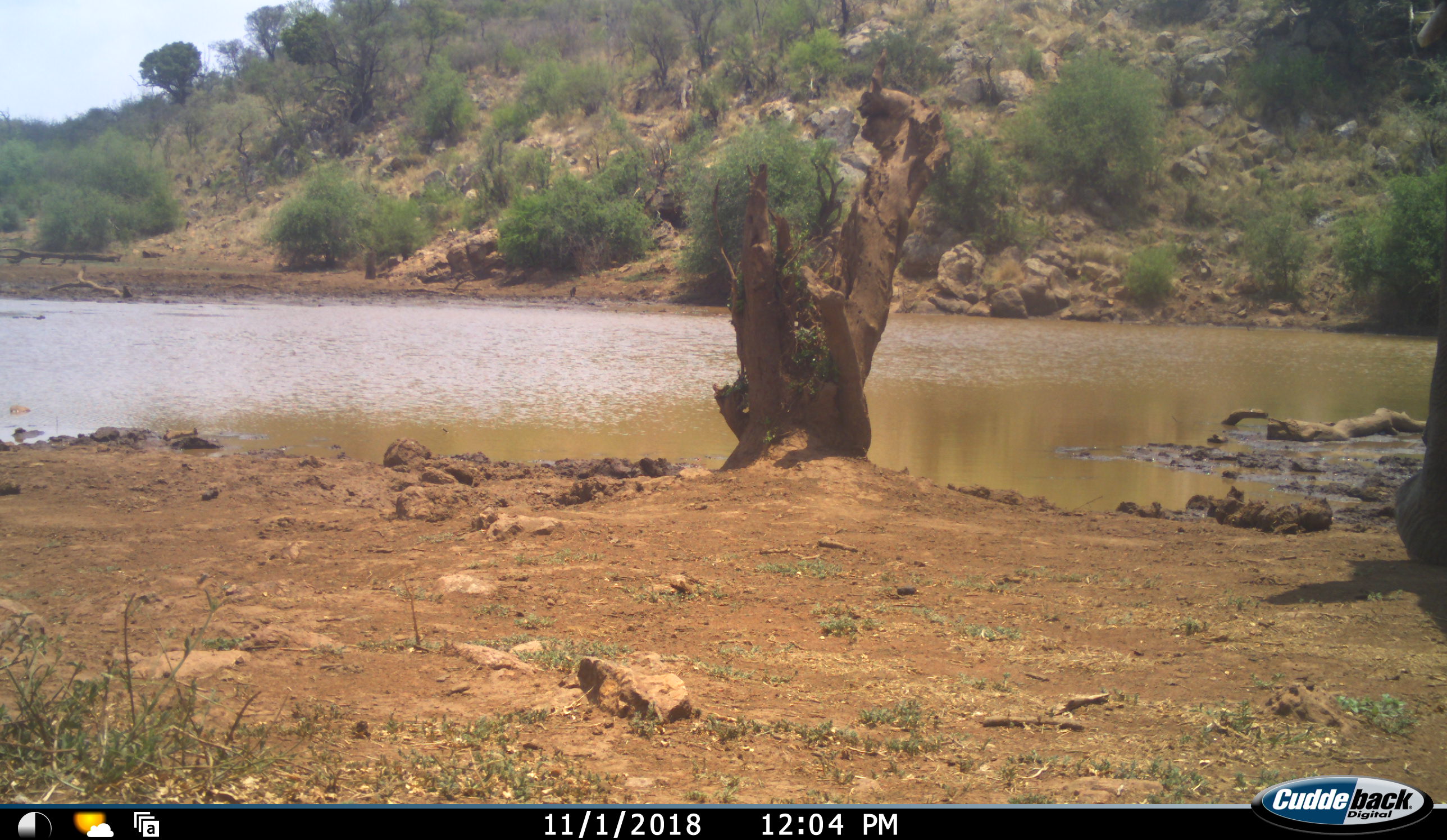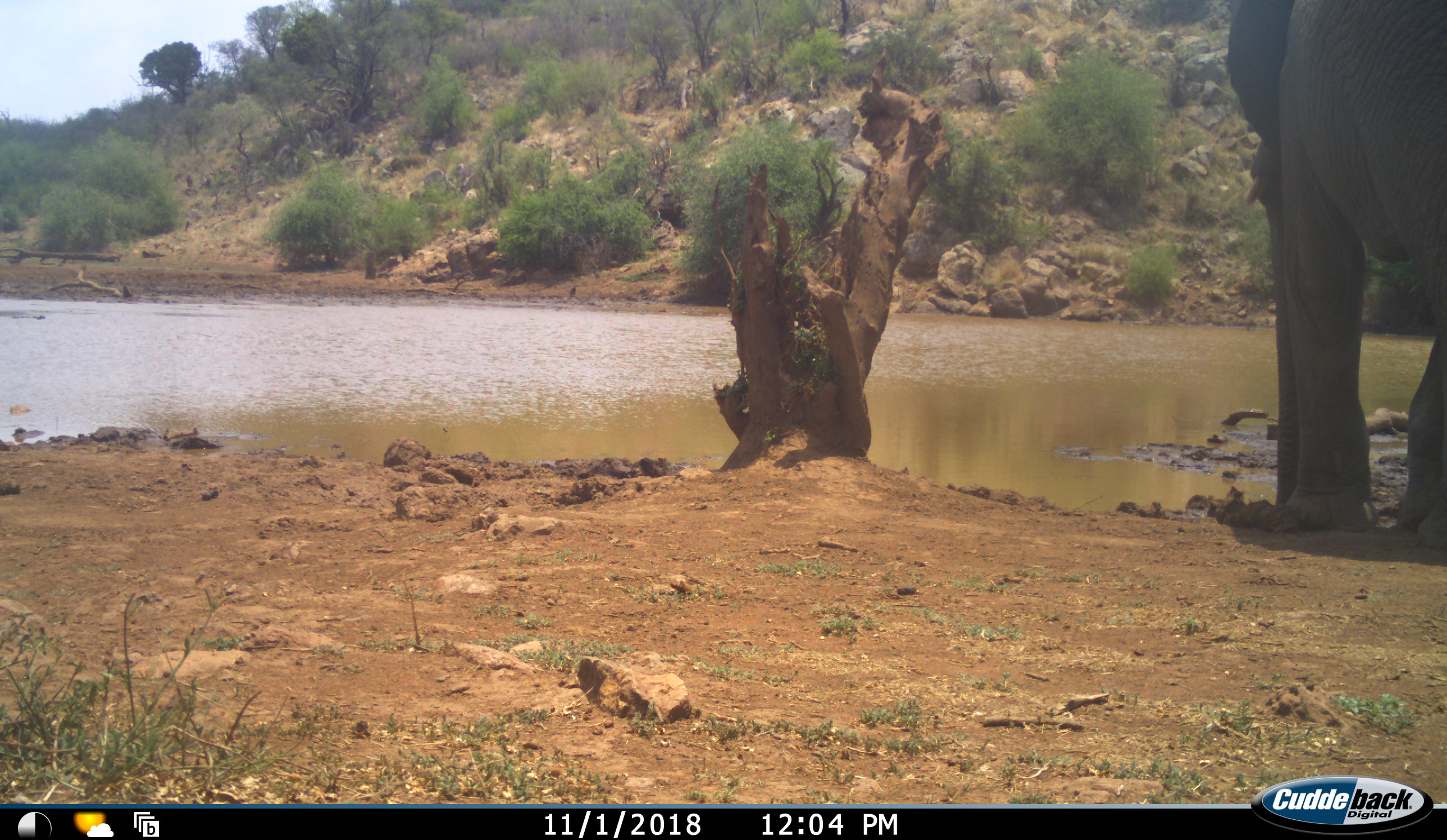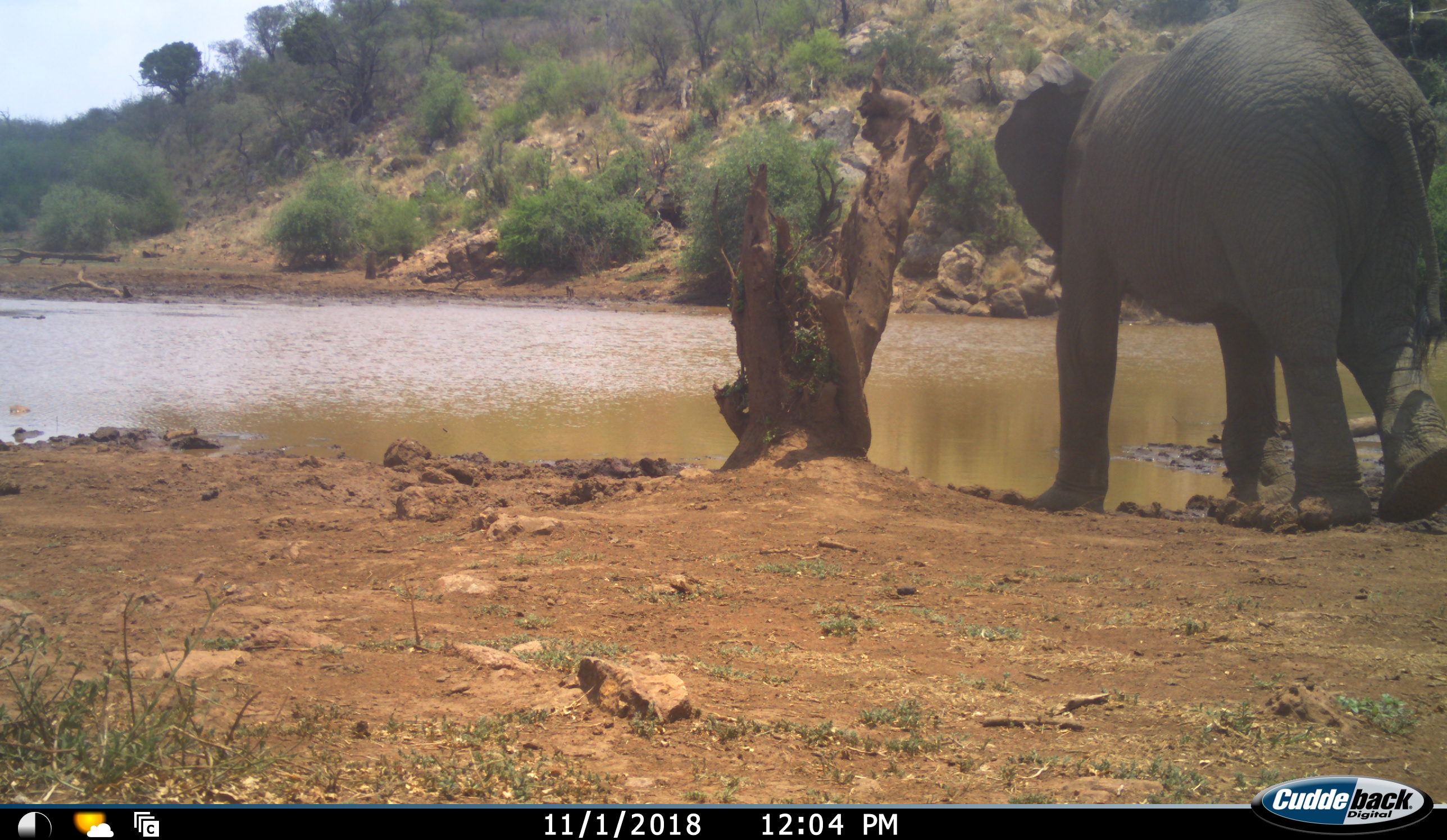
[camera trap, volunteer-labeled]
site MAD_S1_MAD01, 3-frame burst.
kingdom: Animalia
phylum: Chordata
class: Mammalia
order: Proboscidea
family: Elephantidae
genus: Loxodonta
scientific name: Loxodonta africana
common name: african bush elephant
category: elephant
Elephant (african bush elephant) (Loxodonta africana), count 1. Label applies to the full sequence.